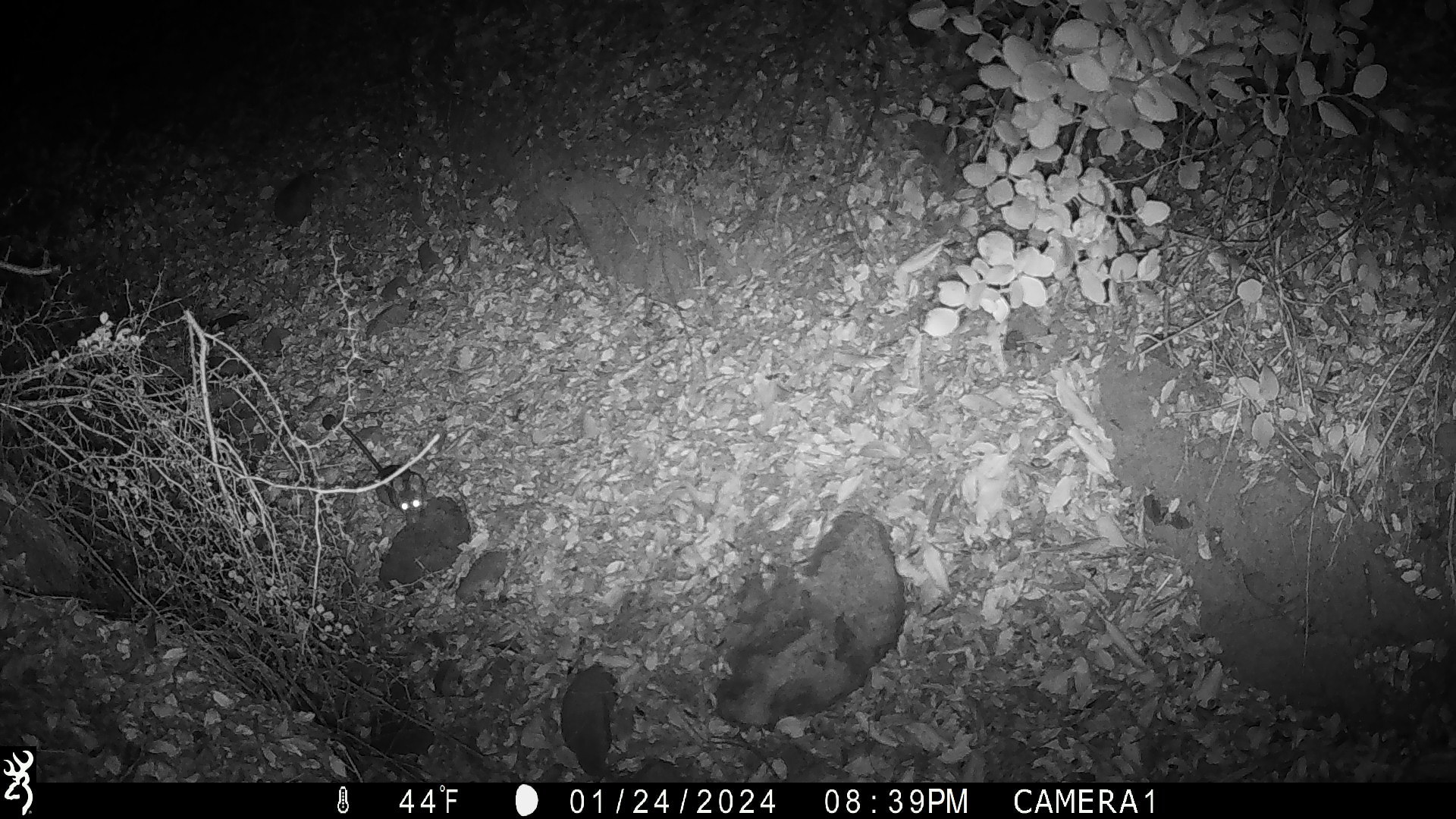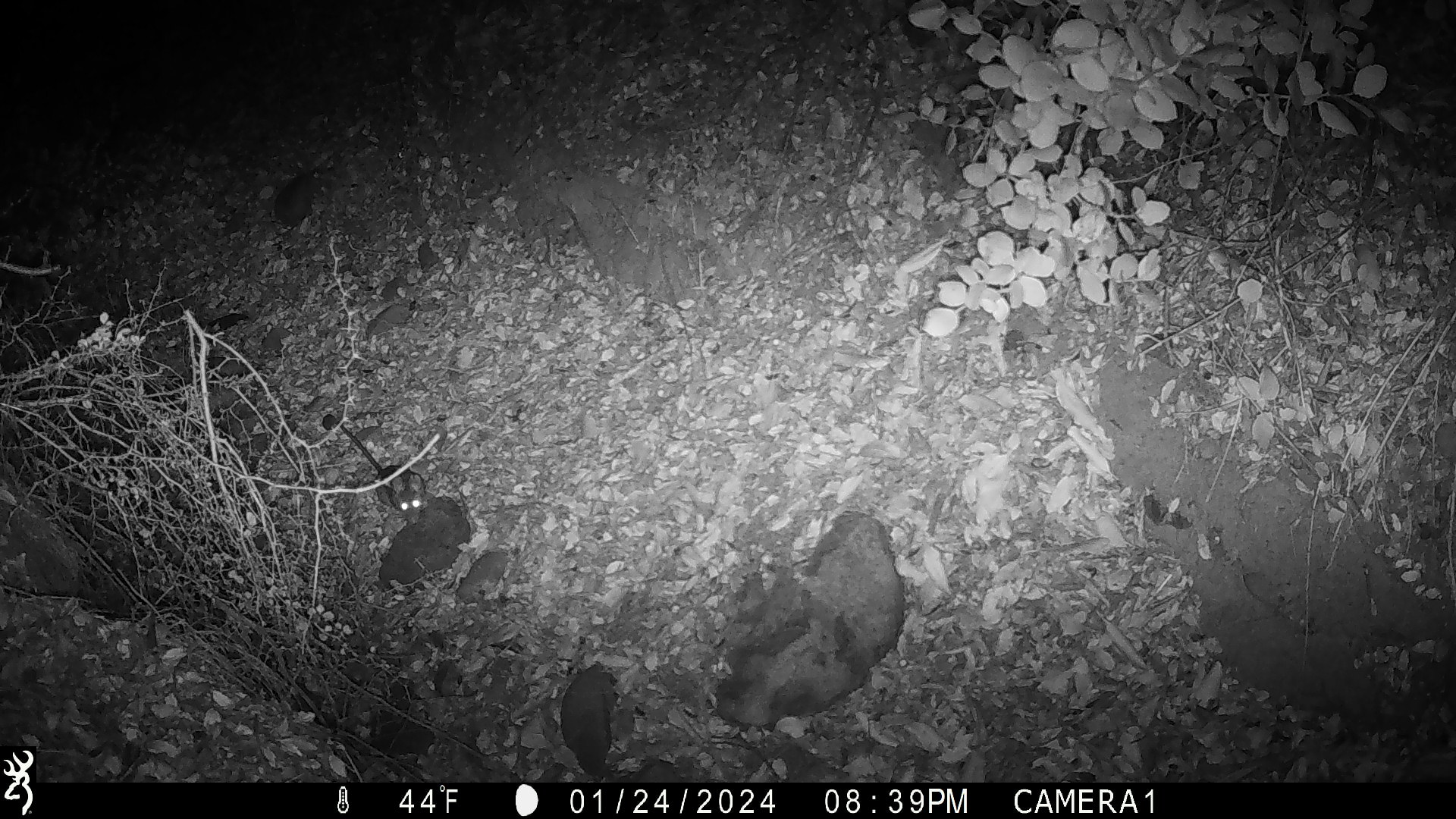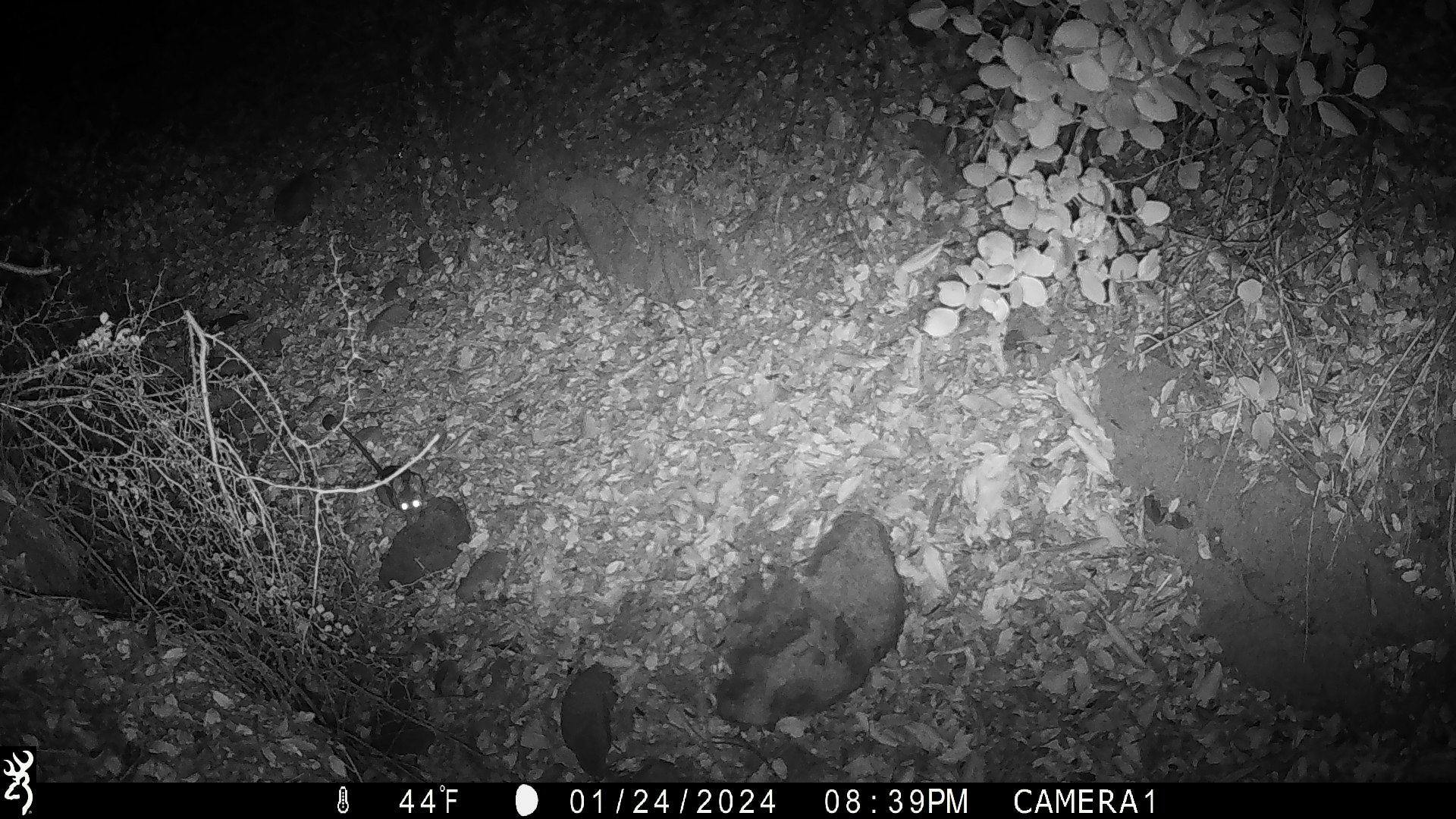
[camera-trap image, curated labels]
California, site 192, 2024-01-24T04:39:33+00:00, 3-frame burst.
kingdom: Animalia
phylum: Chordata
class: Mammalia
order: Rodentia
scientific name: Rodentia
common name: mouse or rat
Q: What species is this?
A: Mouse or rat (Rodentia).